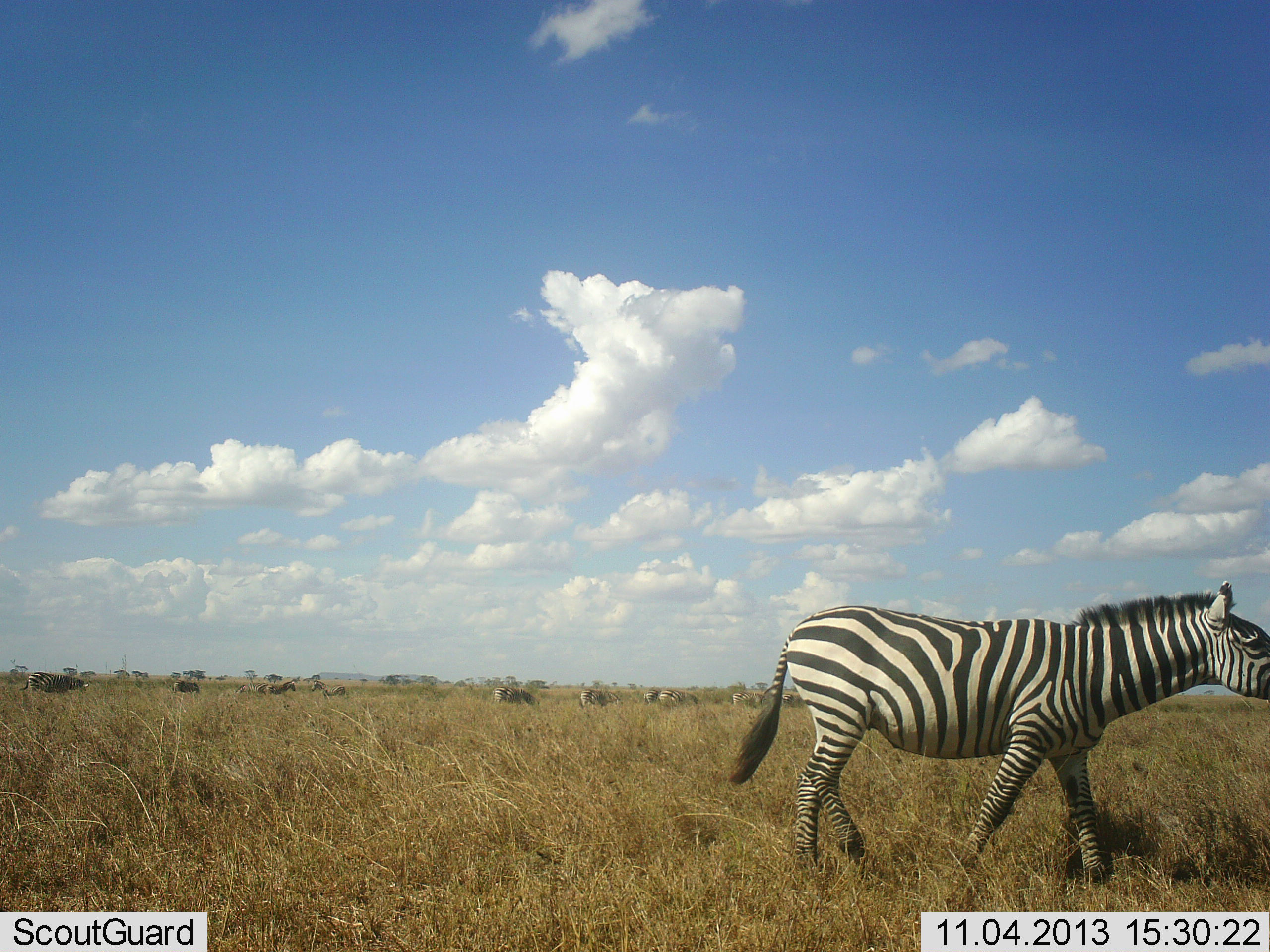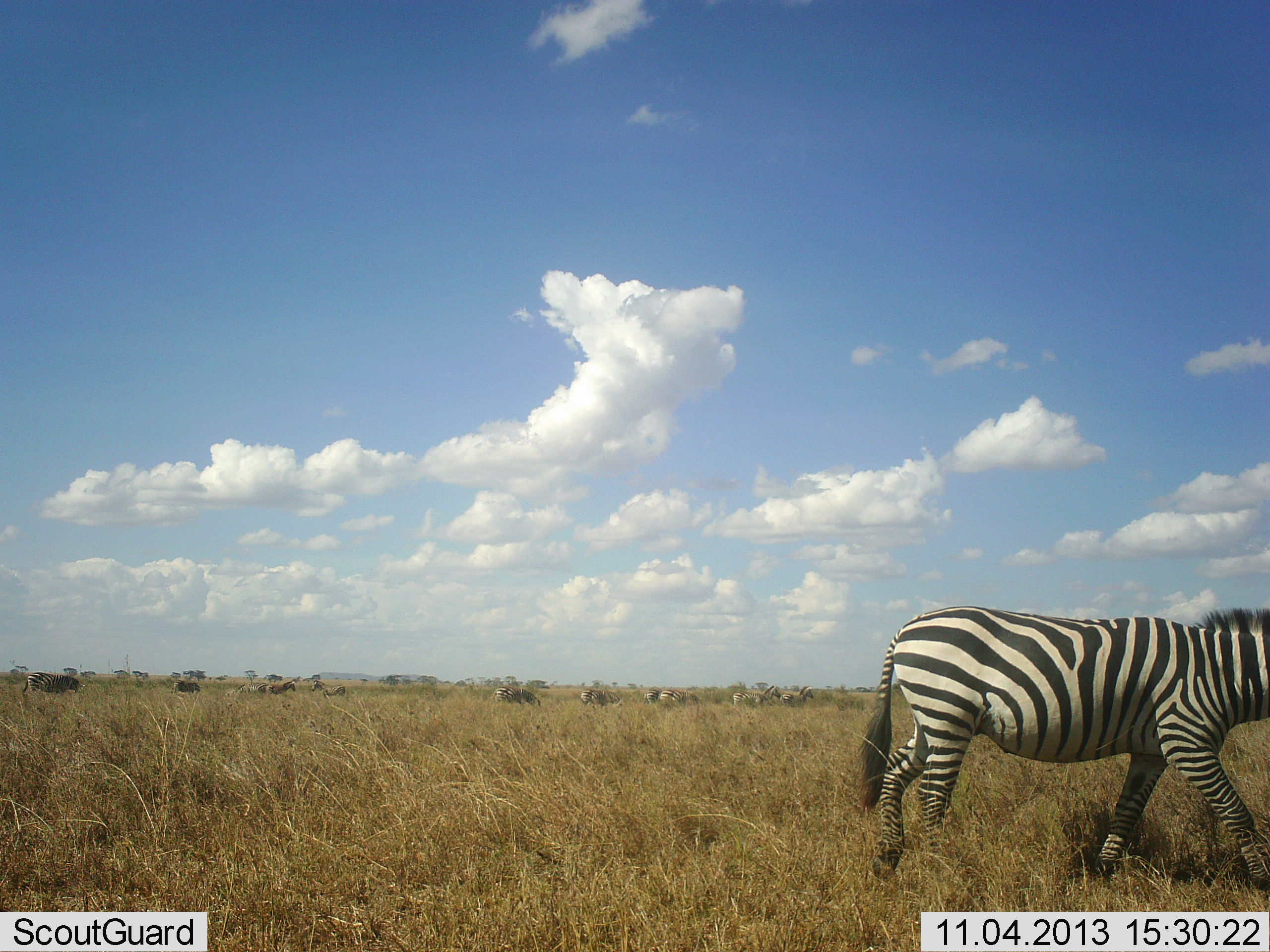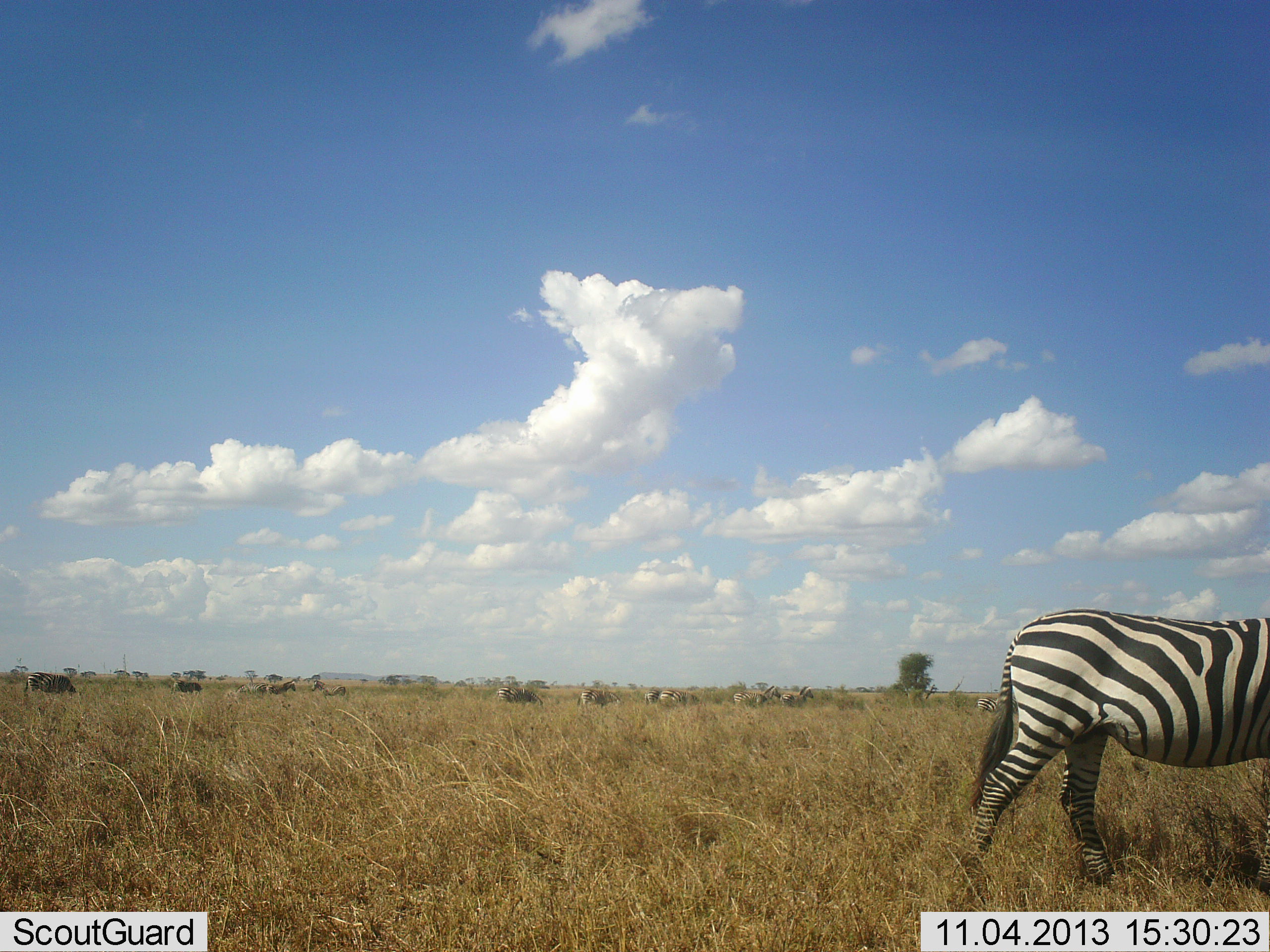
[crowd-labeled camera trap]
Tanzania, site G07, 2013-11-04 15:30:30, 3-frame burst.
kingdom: Animalia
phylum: Chordata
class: Mammalia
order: Perissodactyla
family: Equidae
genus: Equus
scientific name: Equus quagga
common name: plains zebra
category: zebra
Zebra (plains zebra) (Equus quagga), count 9. Behavior (volunteer vote fractions): standing 35%, resting 0%, moving 96%, interacting 0%. Young present (vote fraction): 0%. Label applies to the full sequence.